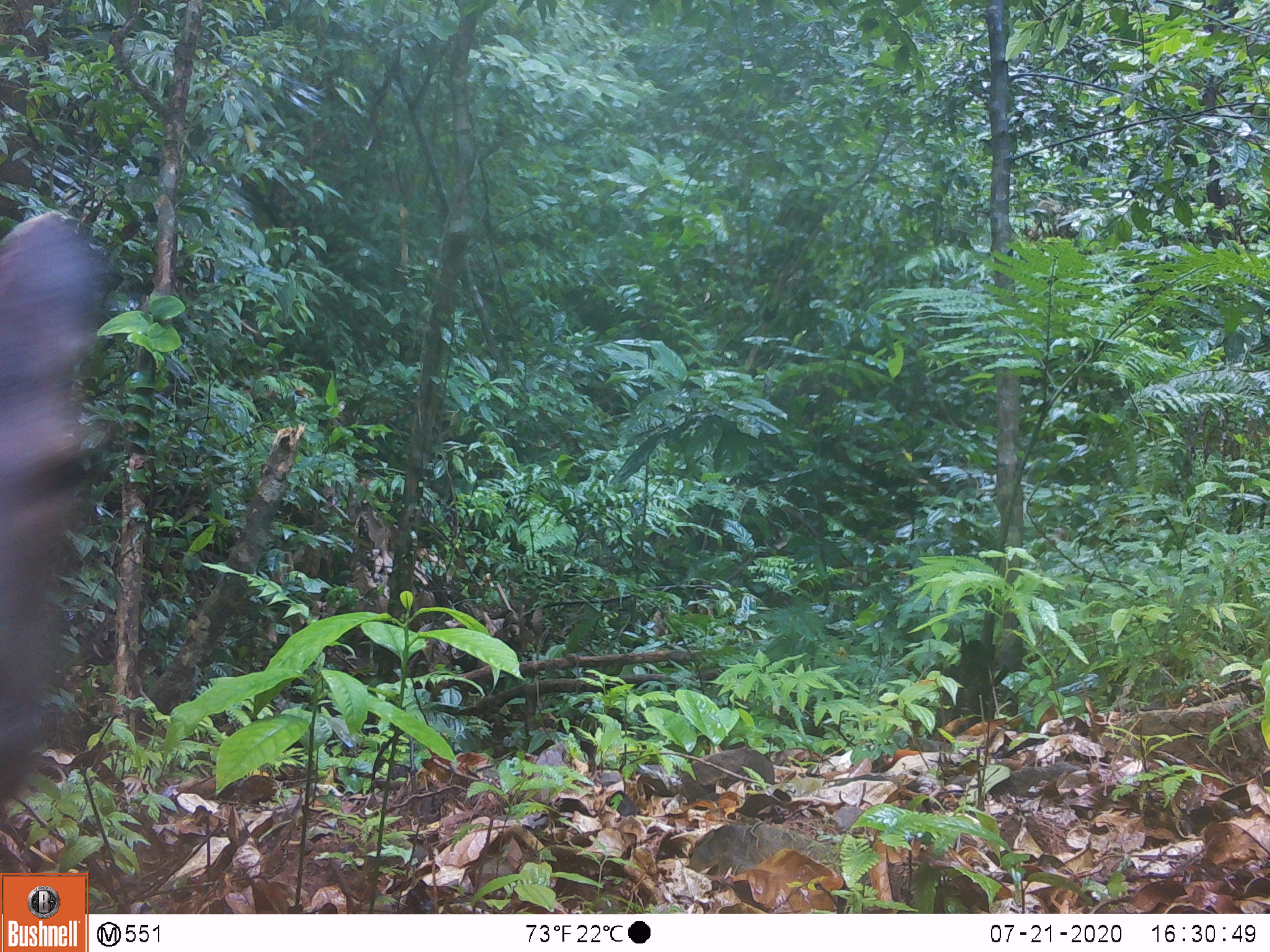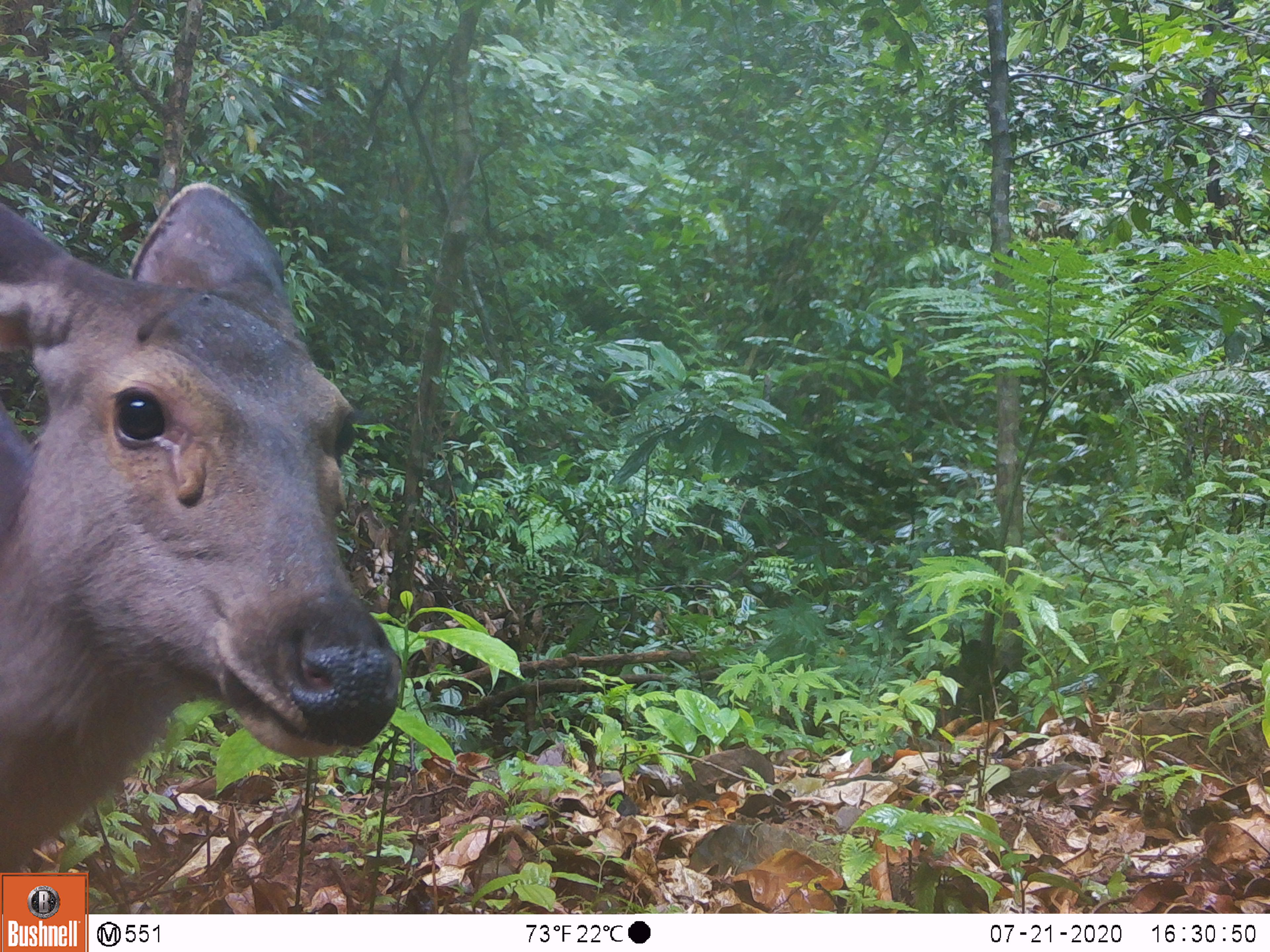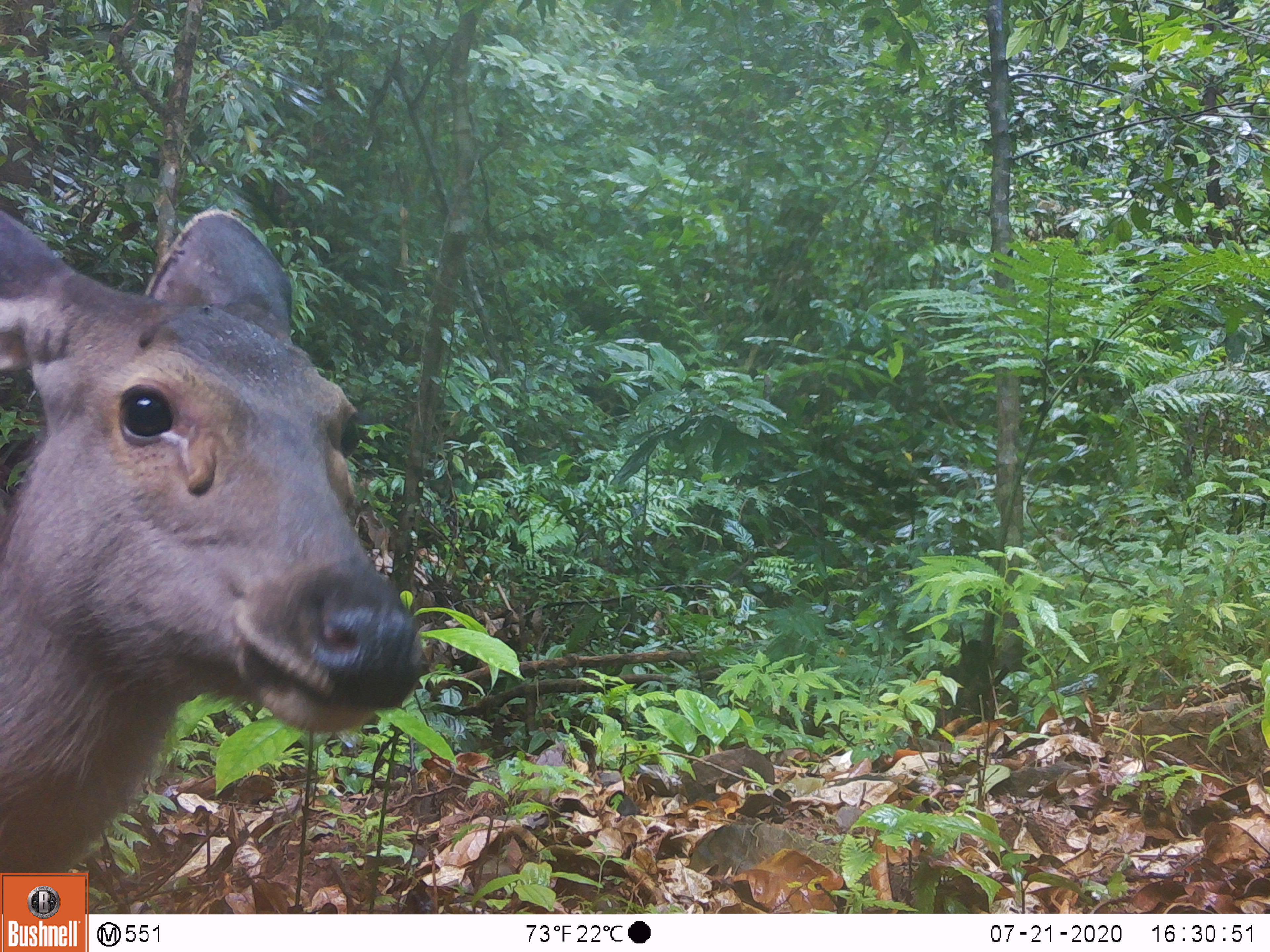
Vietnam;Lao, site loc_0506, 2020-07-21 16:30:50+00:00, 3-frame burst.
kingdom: Animalia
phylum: Chordata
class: Mammalia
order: Artiodactyla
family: Cervidae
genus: Rusa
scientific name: Rusa unicolor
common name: sambar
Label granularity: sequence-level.